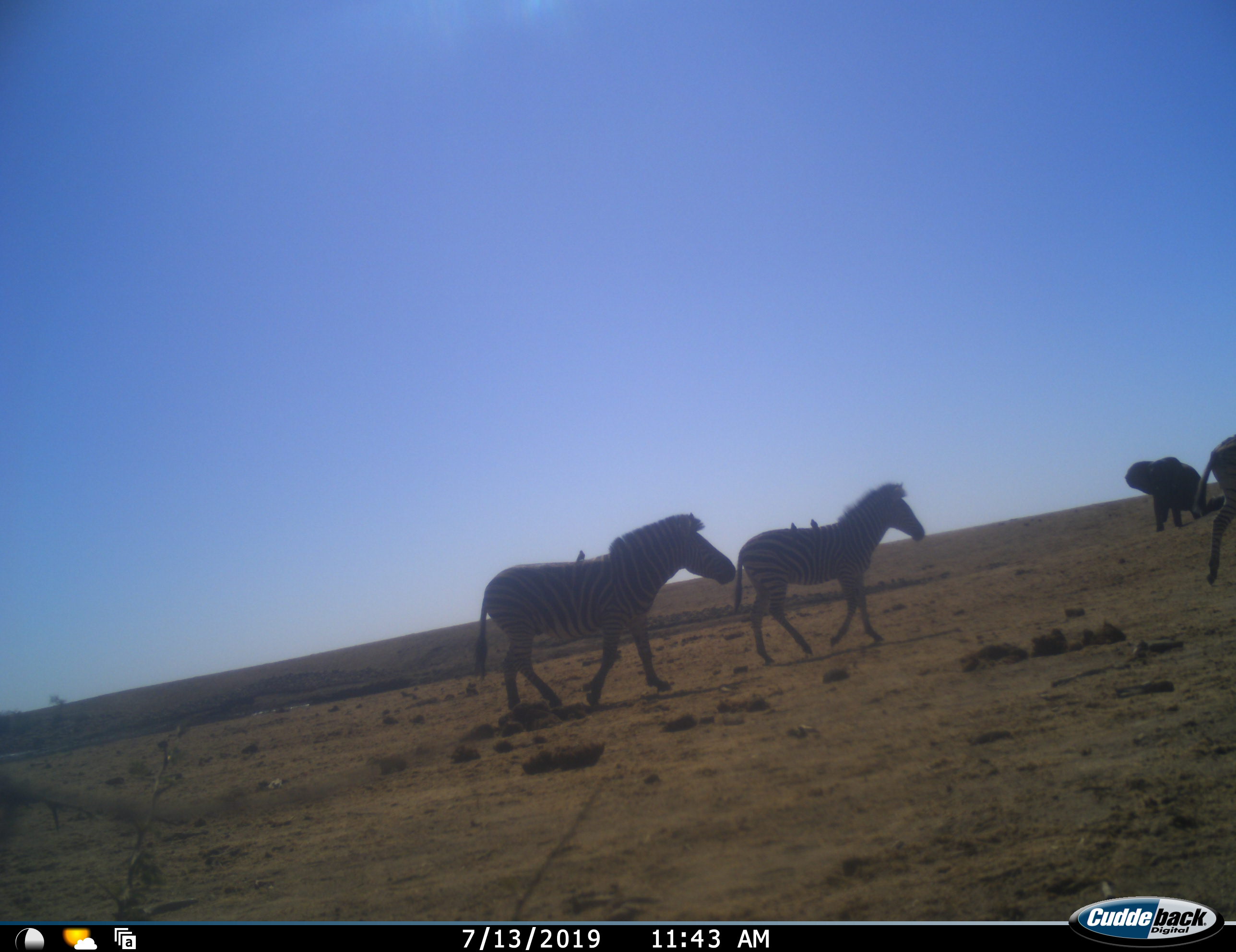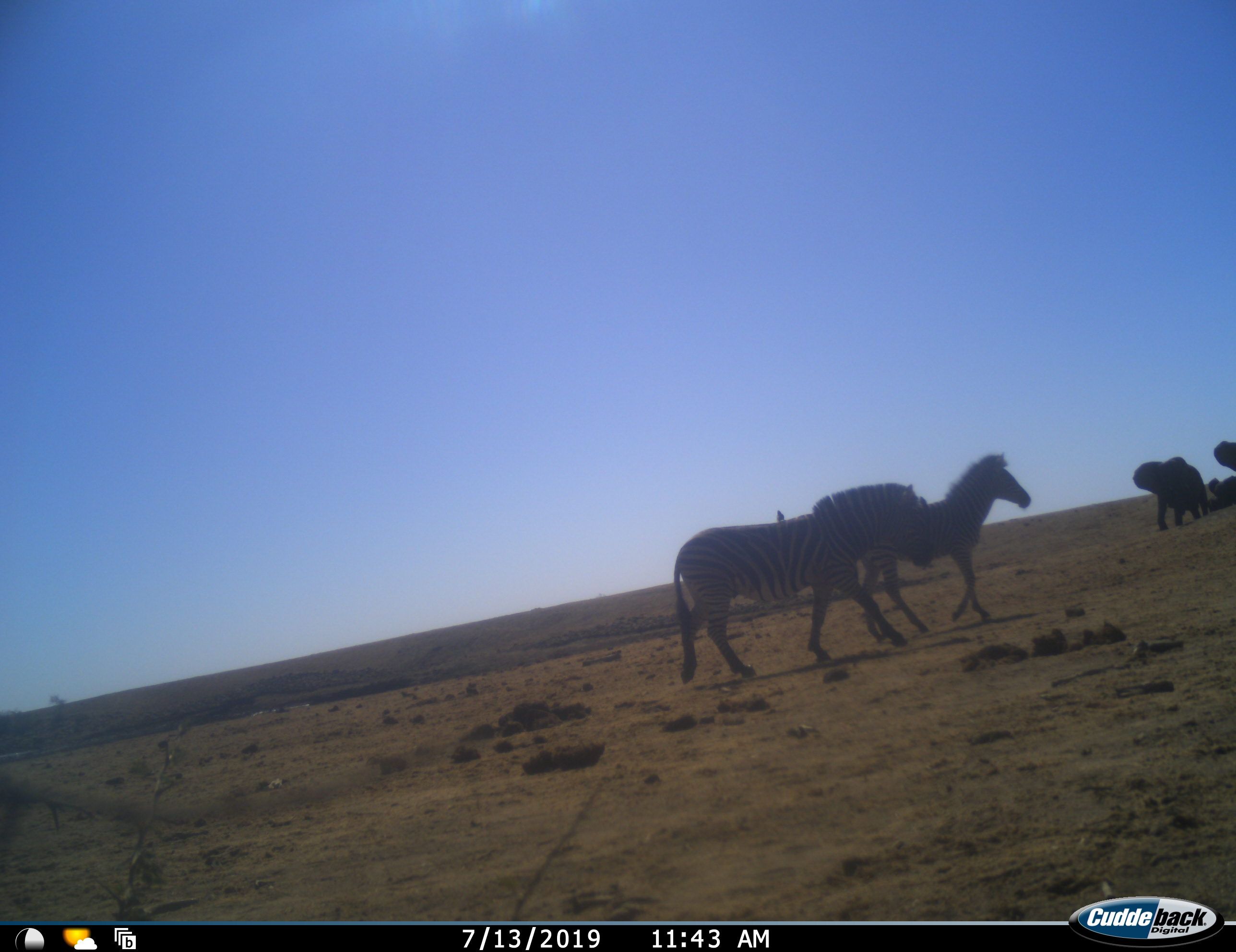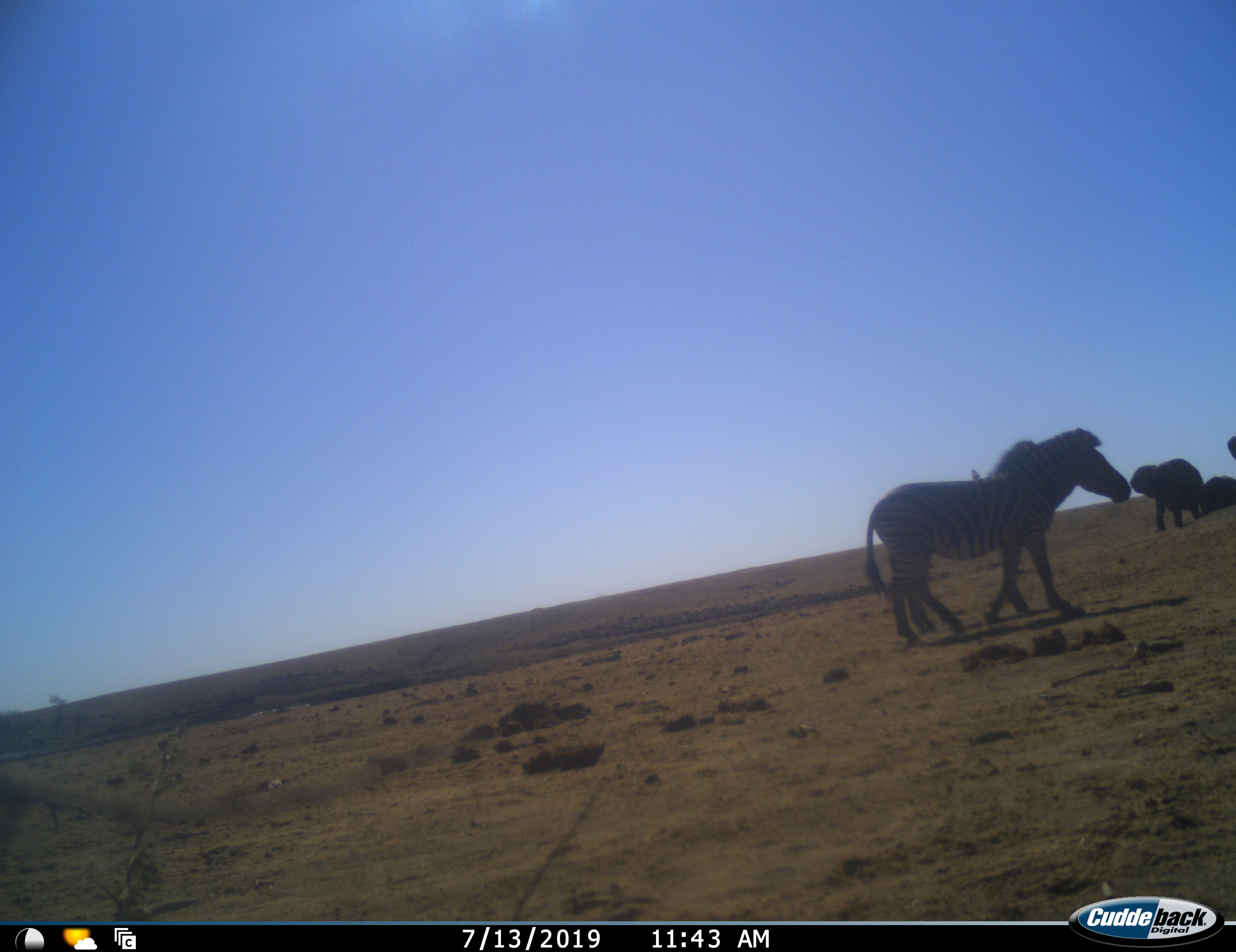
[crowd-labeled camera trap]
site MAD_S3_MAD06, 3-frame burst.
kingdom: Animalia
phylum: Chordata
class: Mammalia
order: Proboscidea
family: Elephantidae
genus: Loxodonta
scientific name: Loxodonta africana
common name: african bush elephant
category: elephant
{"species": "elephant (african bush elephant) (Loxodonta africana)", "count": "2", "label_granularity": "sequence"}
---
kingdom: Animalia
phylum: Chordata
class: Mammalia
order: Perissodactyla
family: Equidae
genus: Equus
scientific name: Equus quagga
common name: plains zebra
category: zebraplains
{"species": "zebraplains (plains zebra) (Equus quagga)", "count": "3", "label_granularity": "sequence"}